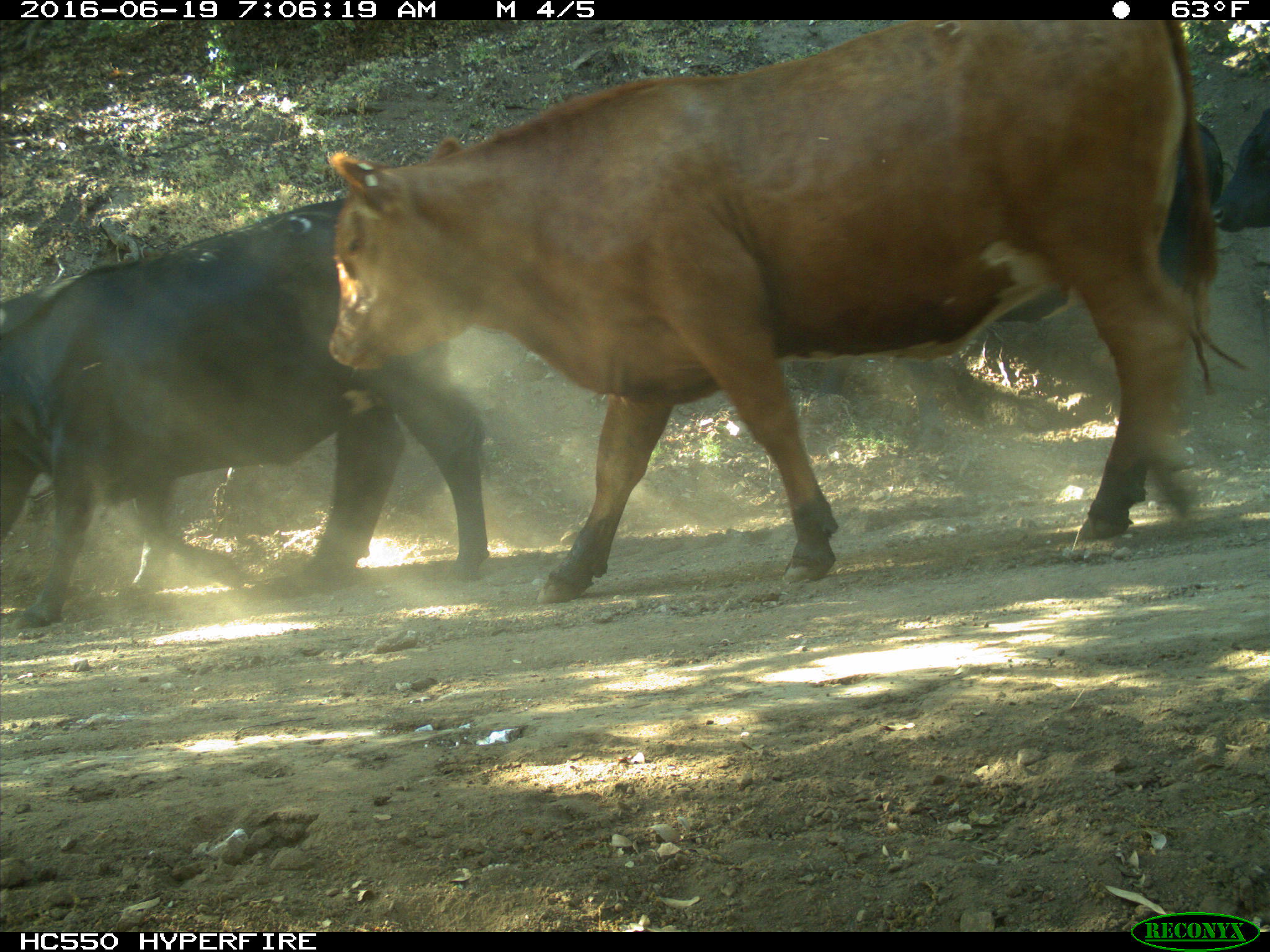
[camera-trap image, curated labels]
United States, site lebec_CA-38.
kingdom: Animalia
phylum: Chordata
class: Mammalia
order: Artiodactyla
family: Bovidae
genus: Bos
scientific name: Bos taurus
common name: domestic cow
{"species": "Bos taurus (domestic cow)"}